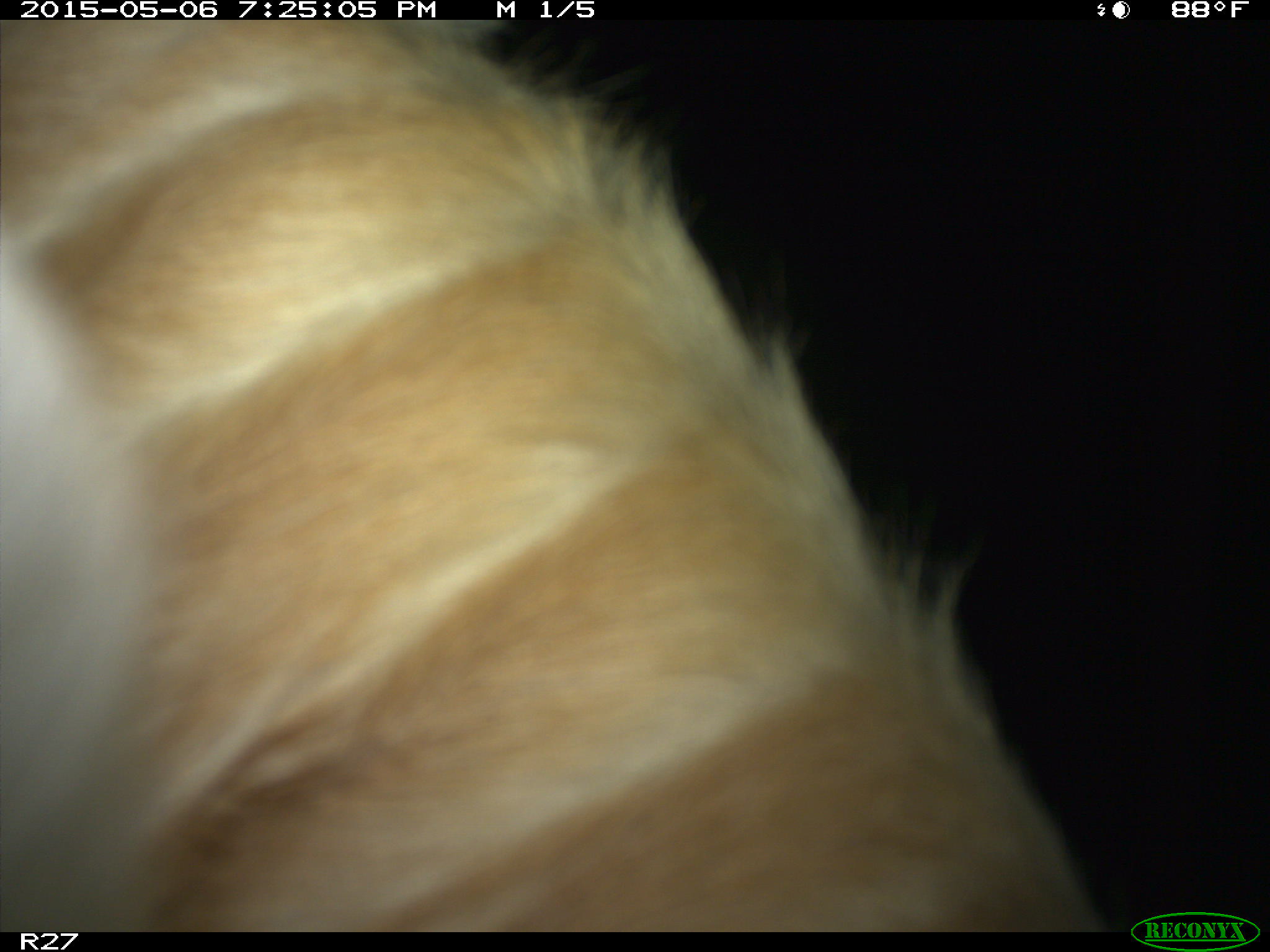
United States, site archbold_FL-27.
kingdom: Animalia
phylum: Chordata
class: Mammalia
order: Artiodactyla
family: Bovidae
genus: Bos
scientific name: Bos taurus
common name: domestic cow